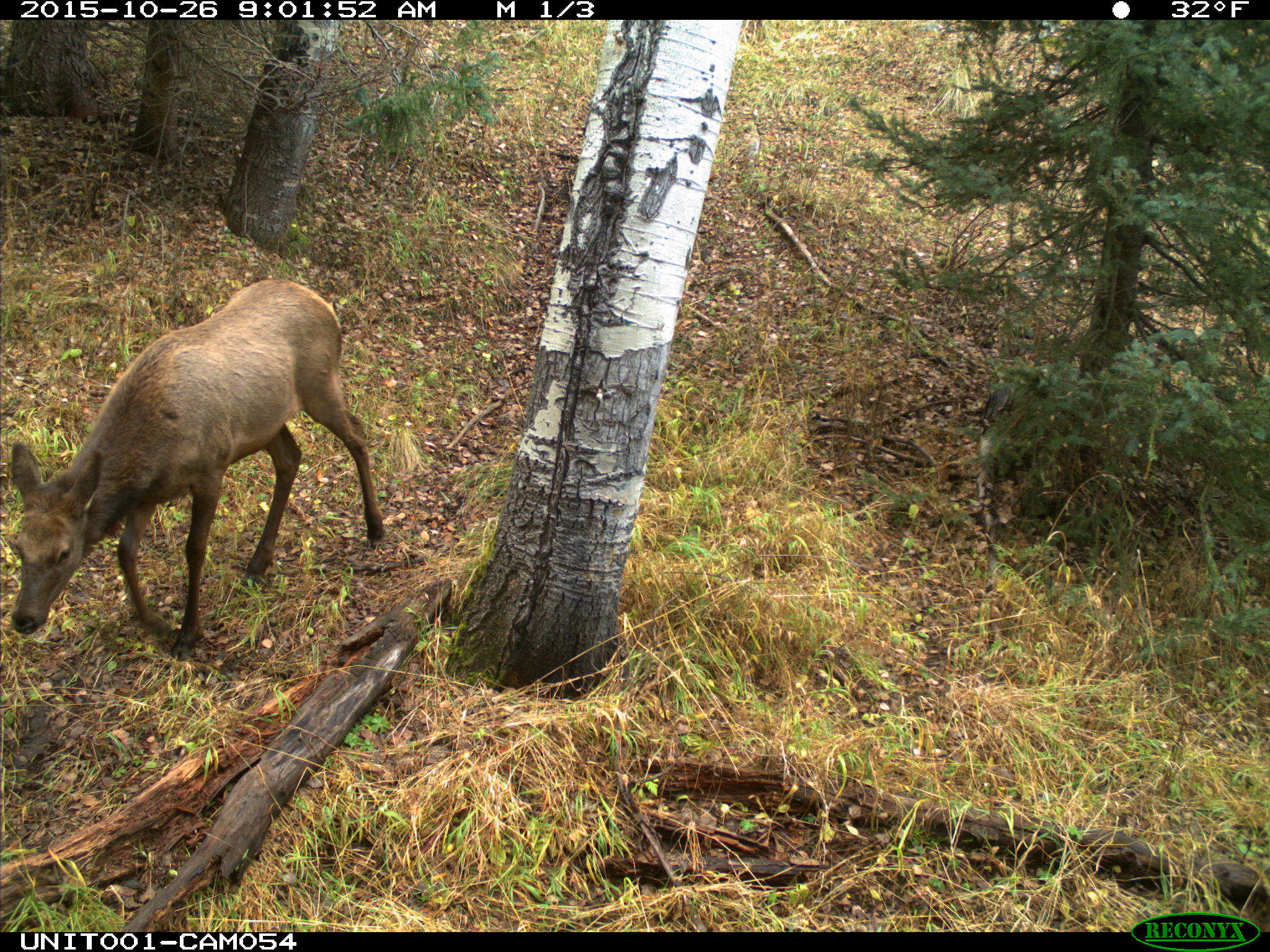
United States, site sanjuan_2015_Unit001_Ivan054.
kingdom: Animalia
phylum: Chordata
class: Mammalia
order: Artiodactyla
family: Cervidae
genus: Cervus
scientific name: Cervus elaphus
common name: red deer